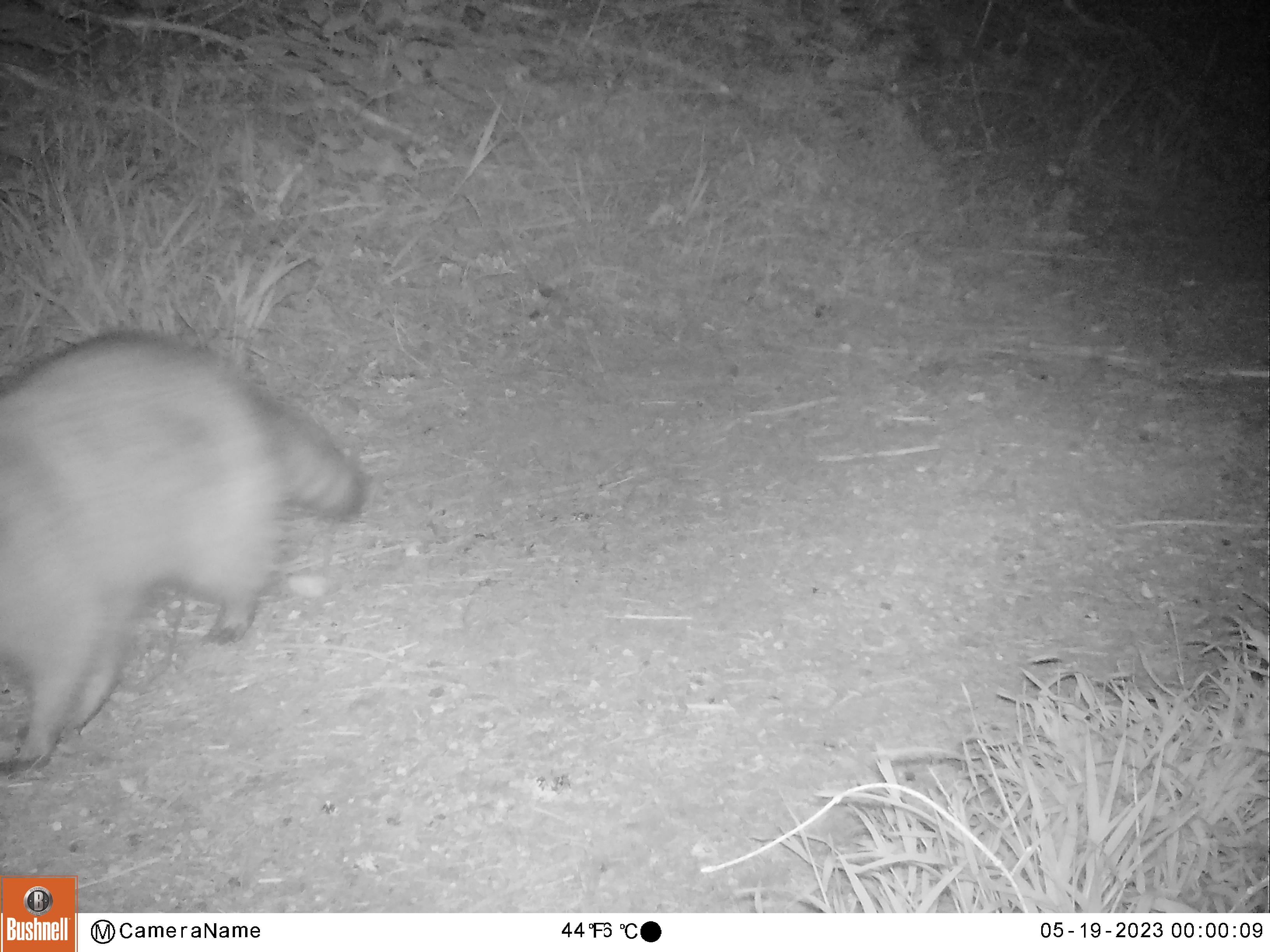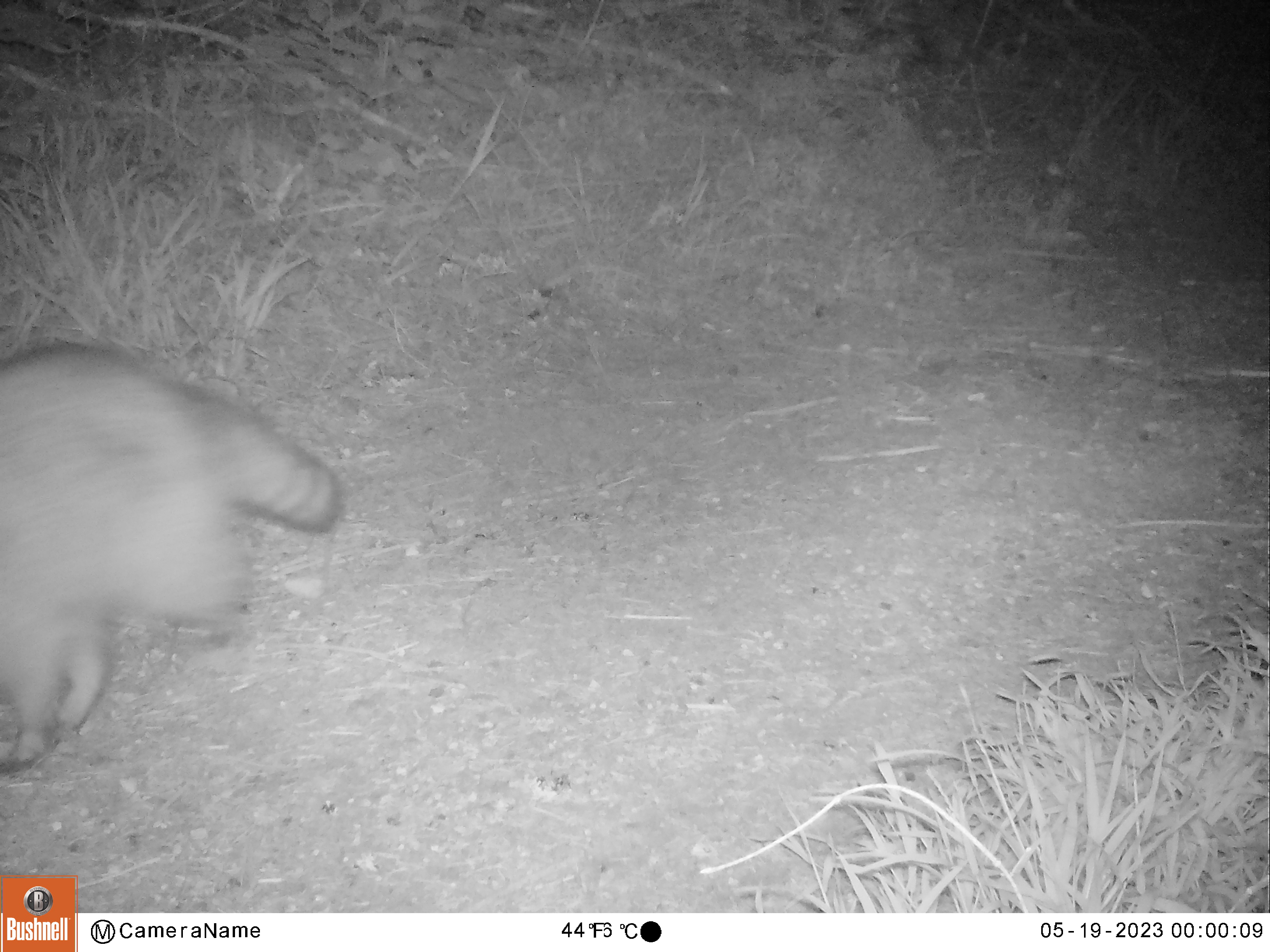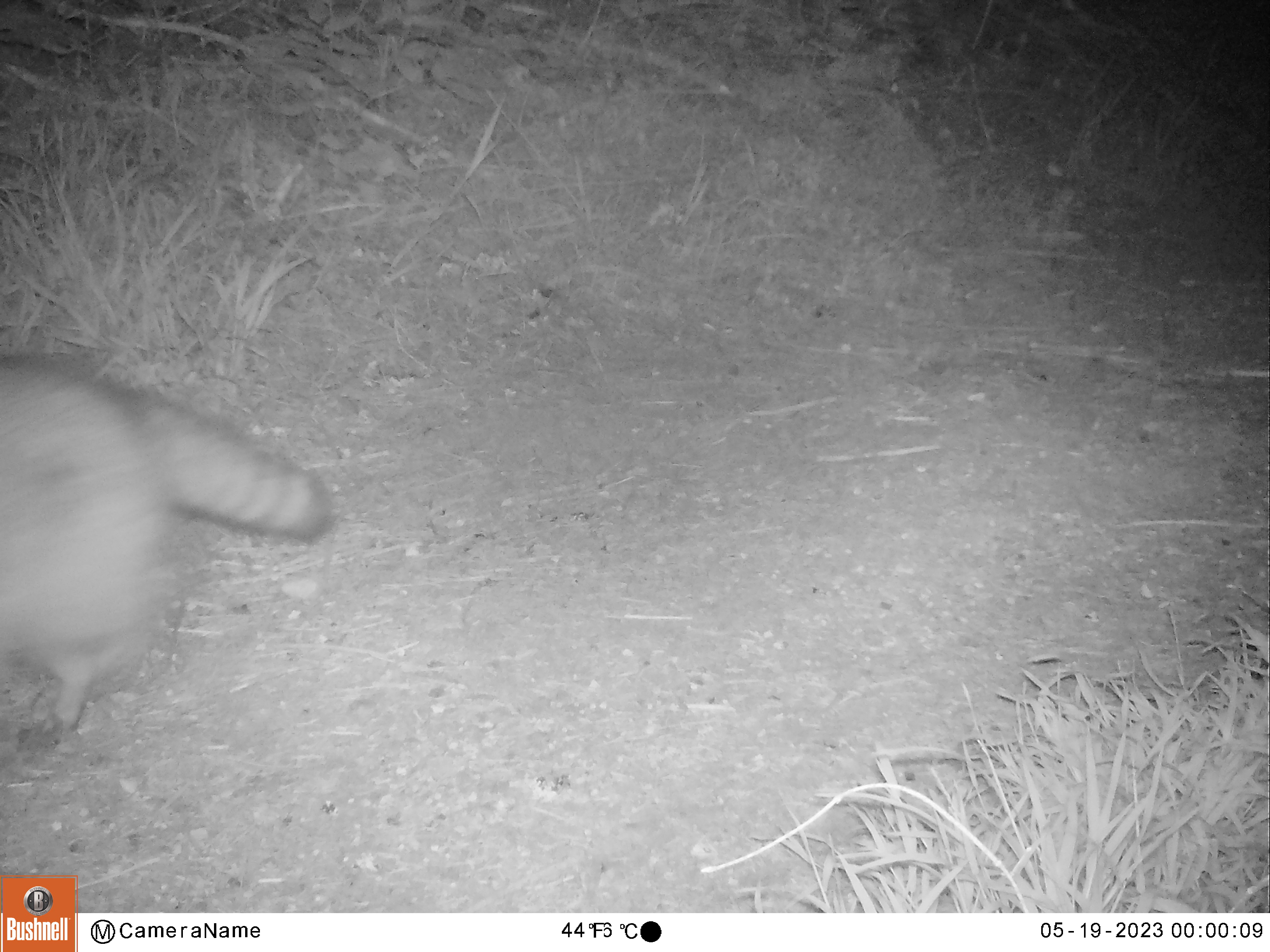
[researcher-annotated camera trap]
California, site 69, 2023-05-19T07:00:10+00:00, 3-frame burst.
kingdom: Animalia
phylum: Chordata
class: Mammalia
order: Carnivora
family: Procyonidae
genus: Procyon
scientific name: Procyon lotor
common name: raccoon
Raccoon (Procyon lotor).